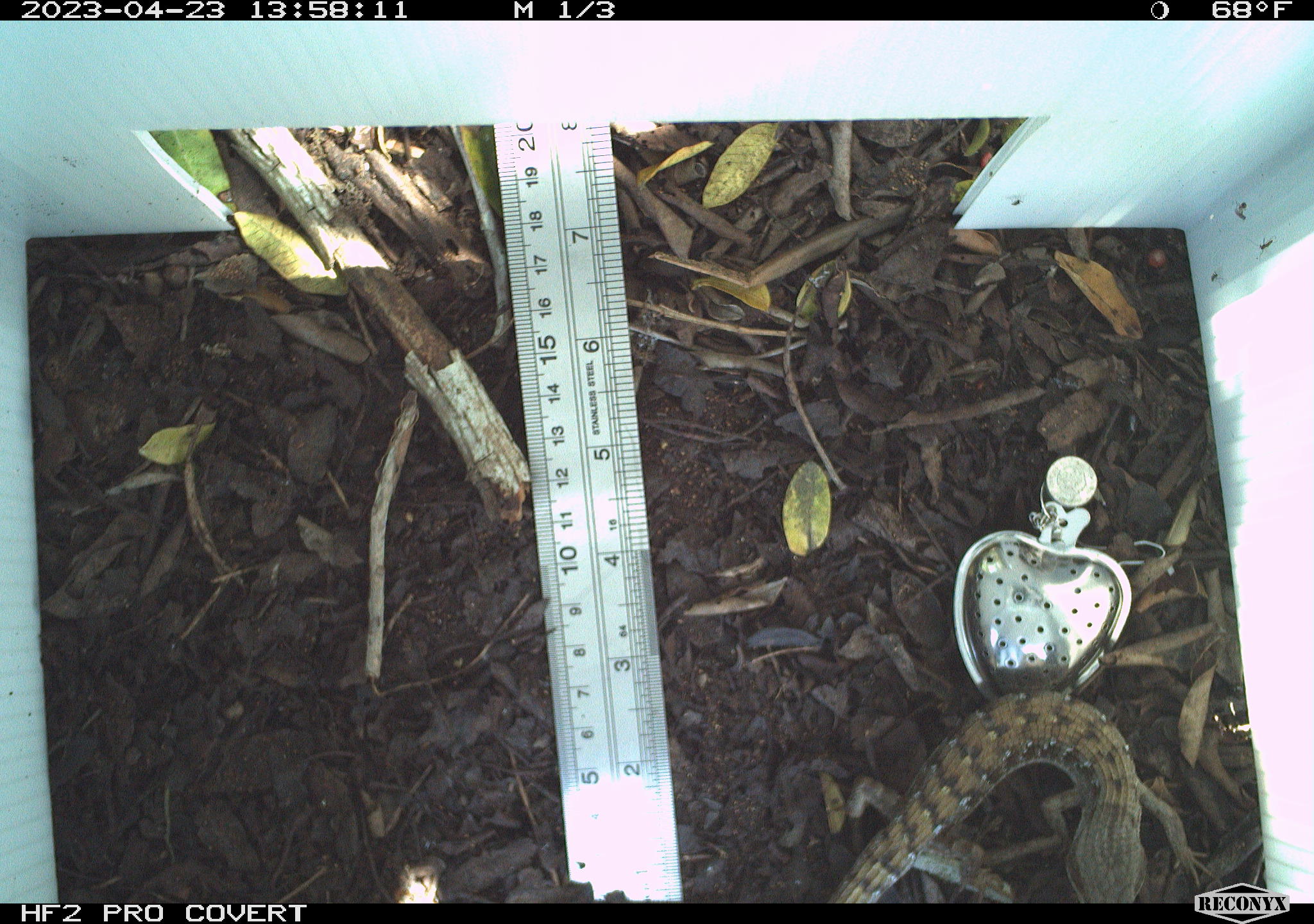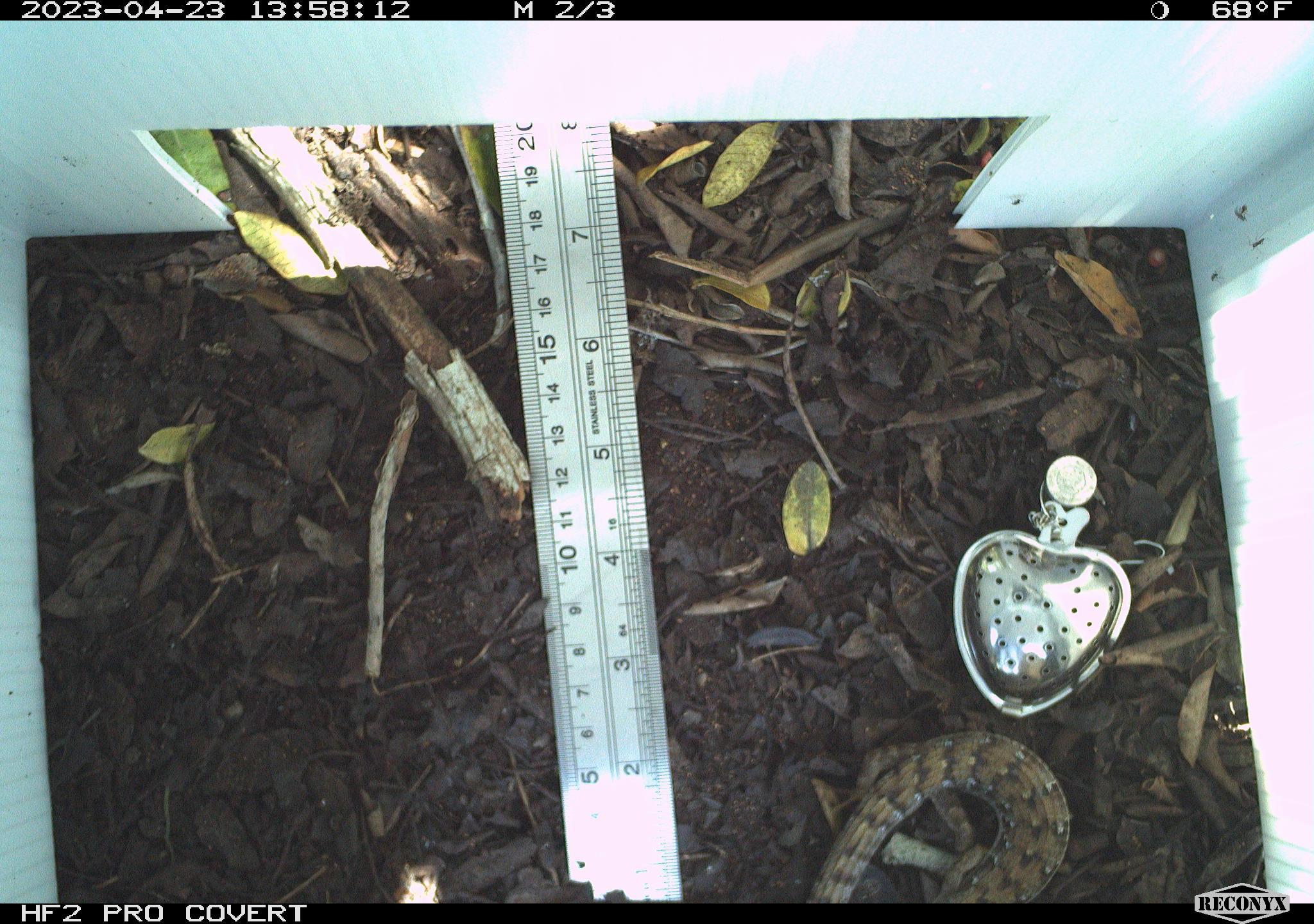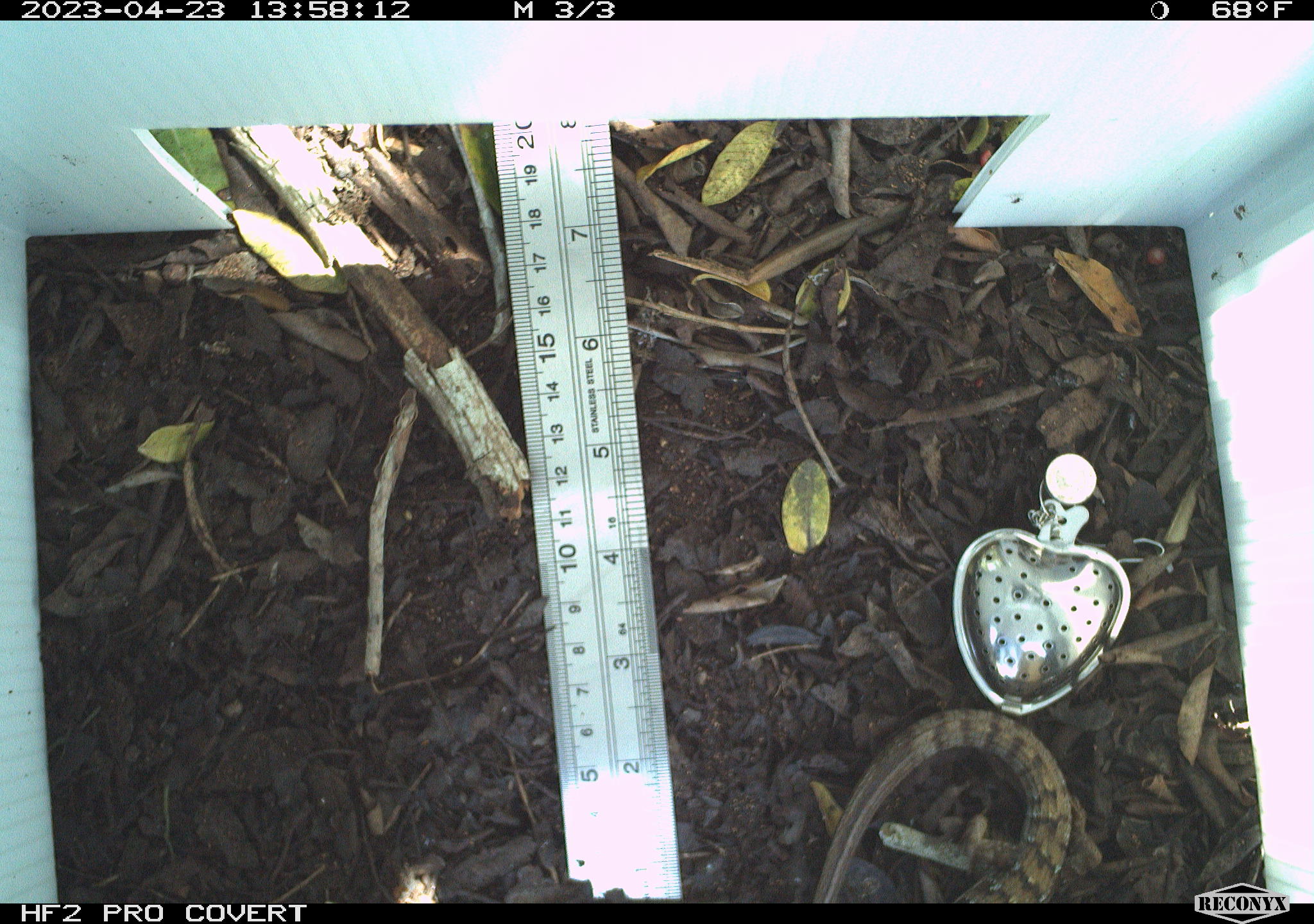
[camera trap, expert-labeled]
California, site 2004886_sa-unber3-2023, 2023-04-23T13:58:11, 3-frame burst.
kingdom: Animalia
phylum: Chordata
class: Reptilia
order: Squamata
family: Anguidae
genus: Elgaria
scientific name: Elgaria multicarinata webbii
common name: san diego alligator lizard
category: woodland alligator lizard